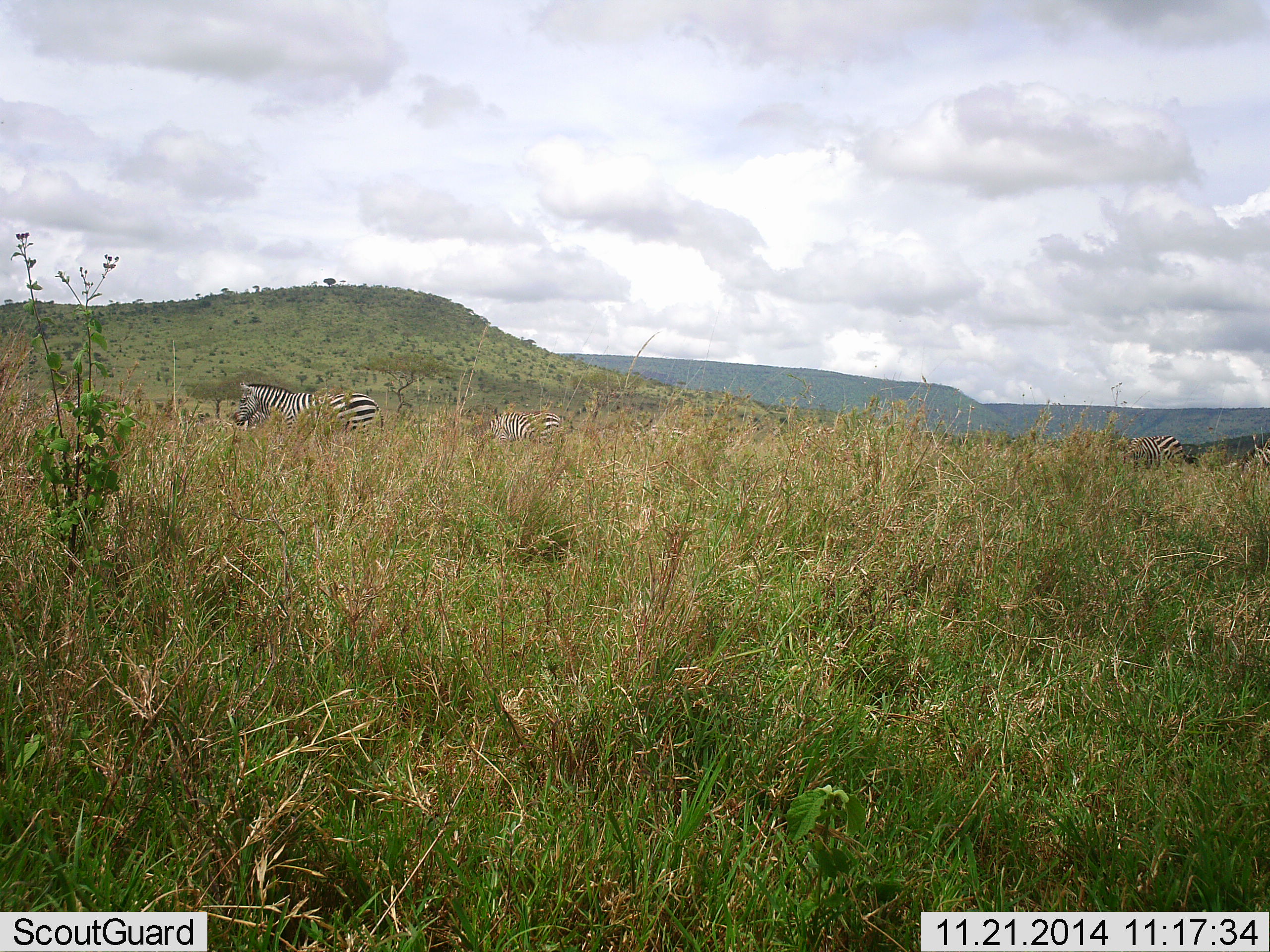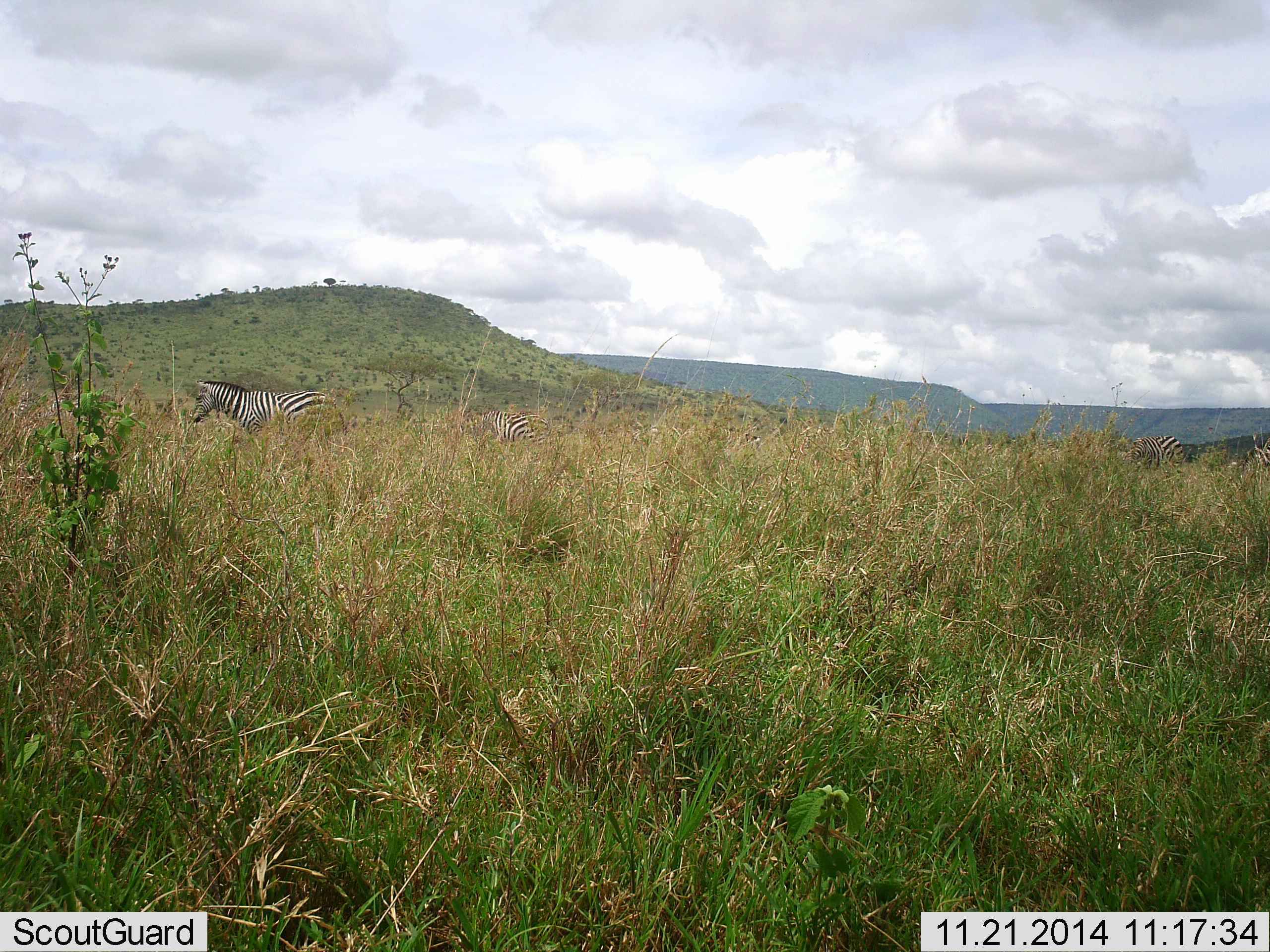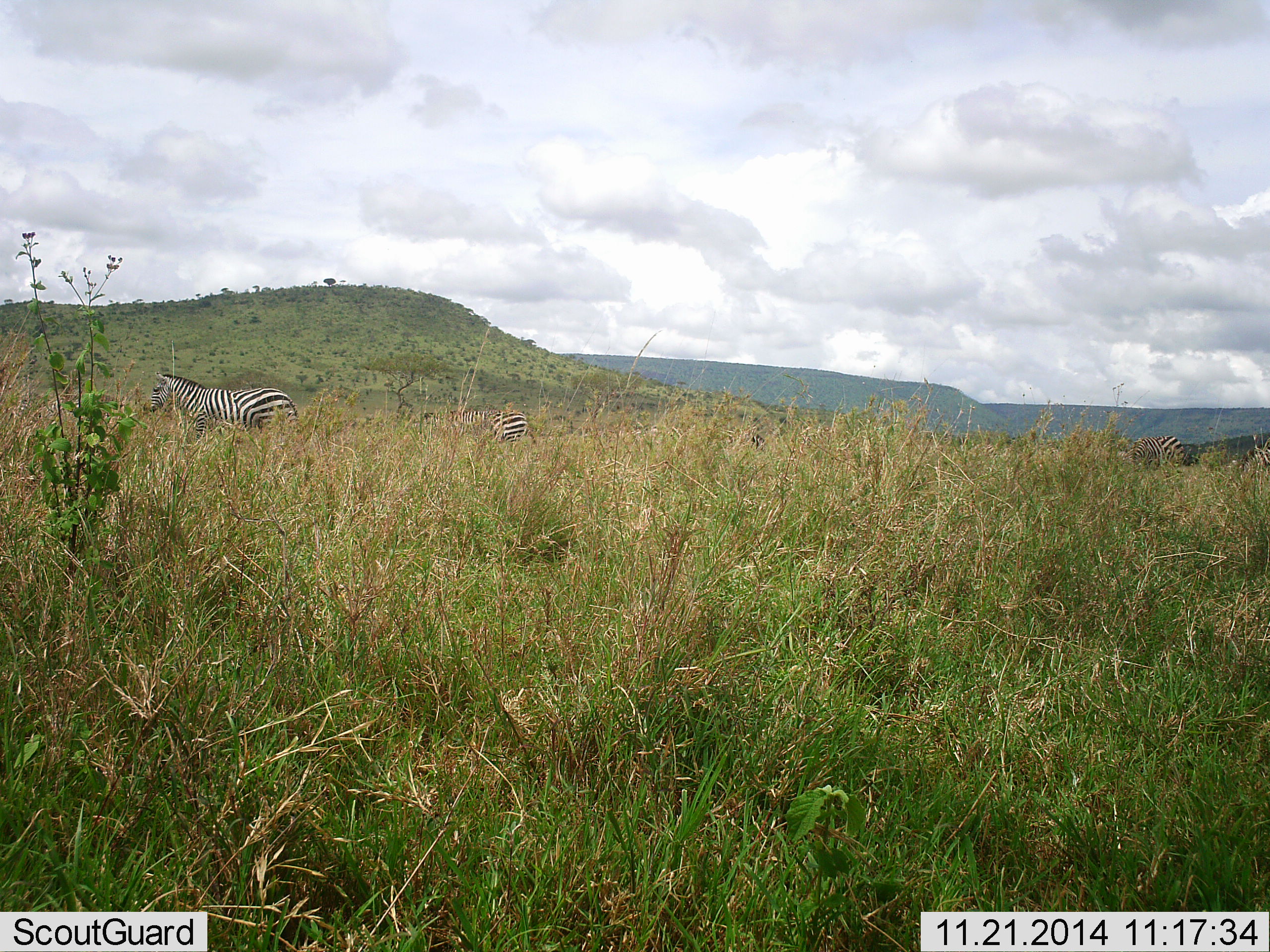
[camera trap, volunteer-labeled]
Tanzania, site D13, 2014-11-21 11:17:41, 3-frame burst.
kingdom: Animalia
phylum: Chordata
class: Mammalia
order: Perissodactyla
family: Equidae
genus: Equus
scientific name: Equus quagga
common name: plains zebra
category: zebra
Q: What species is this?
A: Zebra (plains zebra) (Equus quagga).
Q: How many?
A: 4.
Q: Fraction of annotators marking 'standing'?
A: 20%.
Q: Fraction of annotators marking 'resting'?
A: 0%.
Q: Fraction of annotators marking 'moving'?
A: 90%.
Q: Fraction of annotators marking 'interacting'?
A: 0%.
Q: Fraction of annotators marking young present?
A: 0%.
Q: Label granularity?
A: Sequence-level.